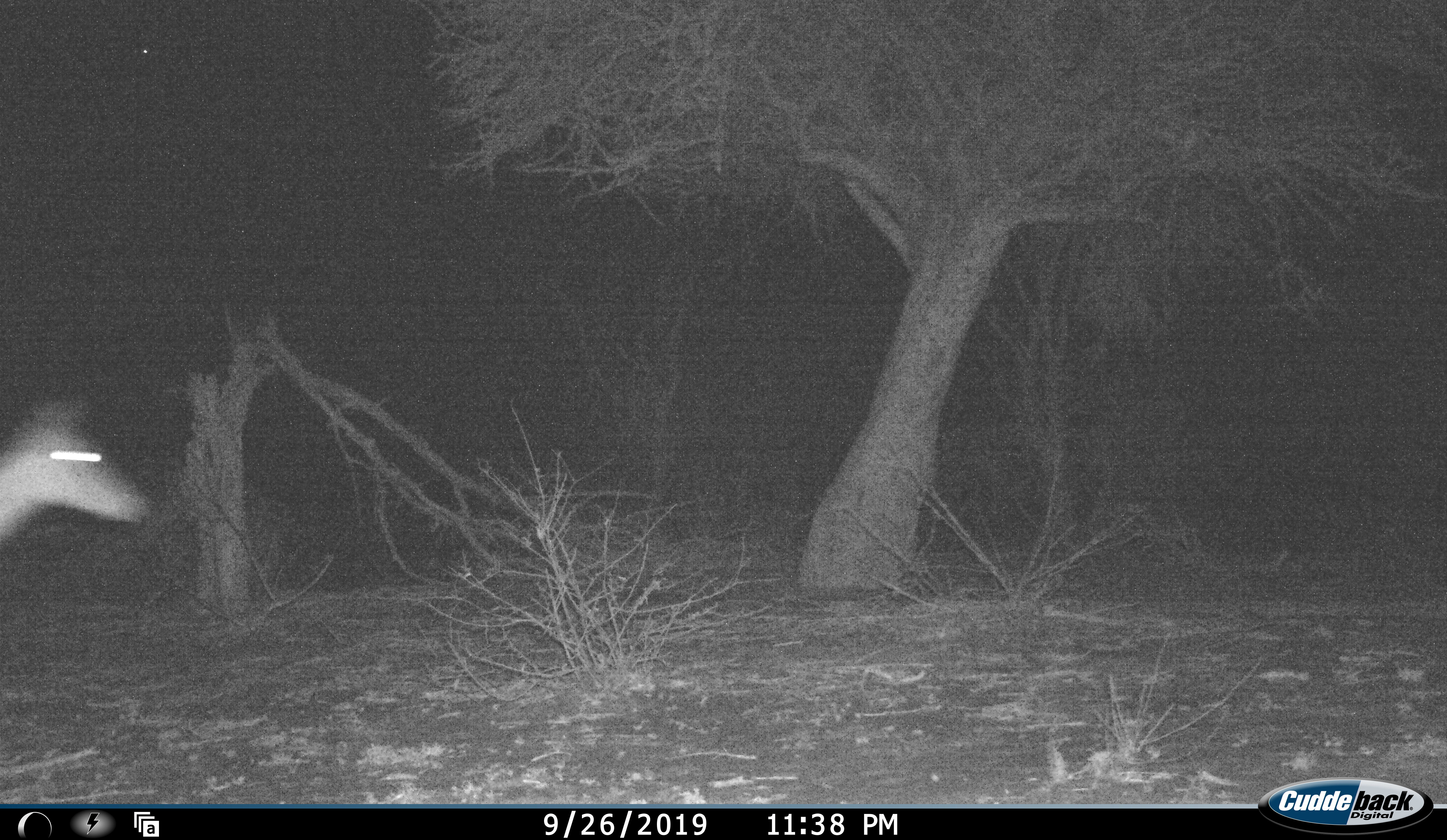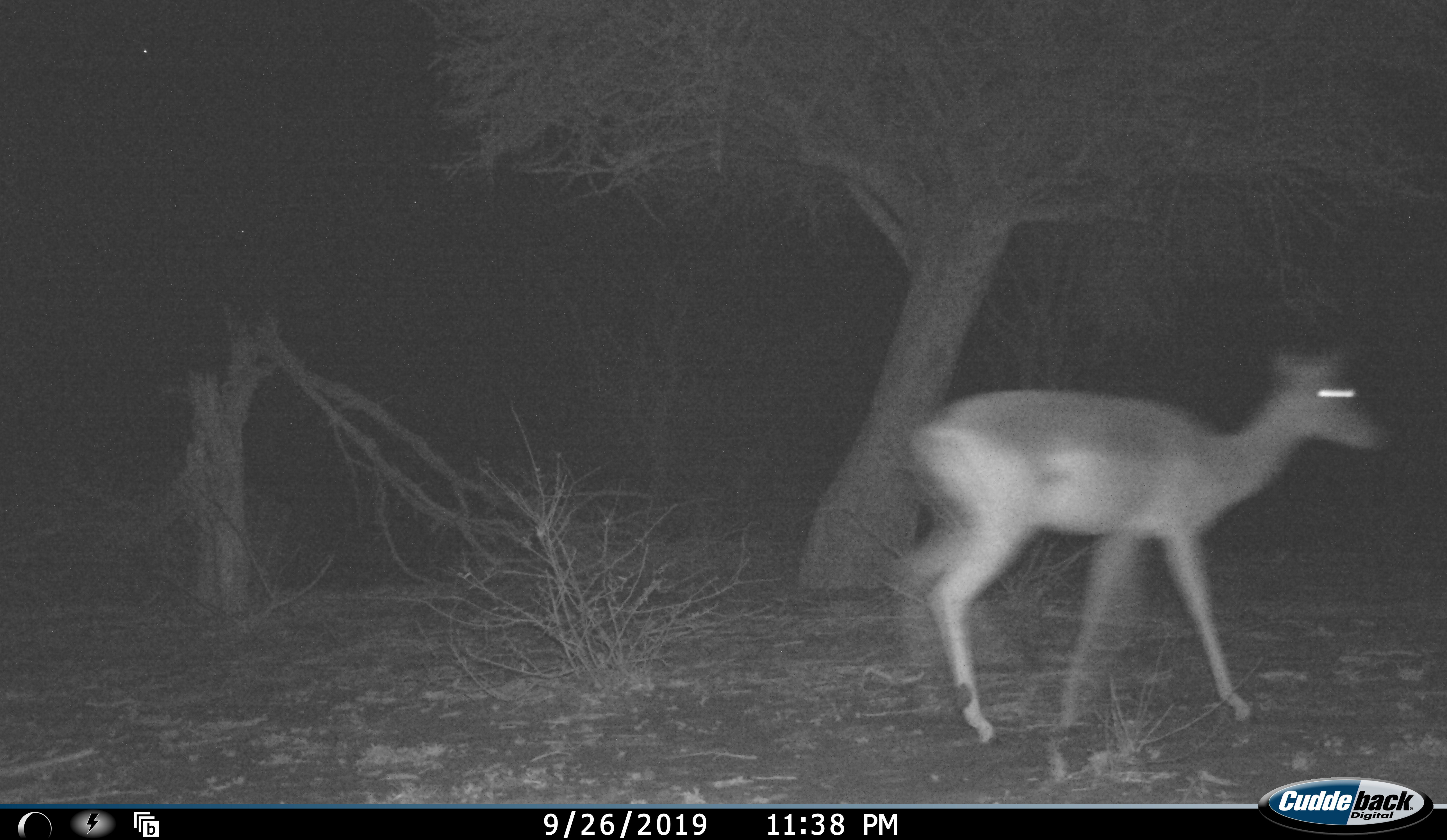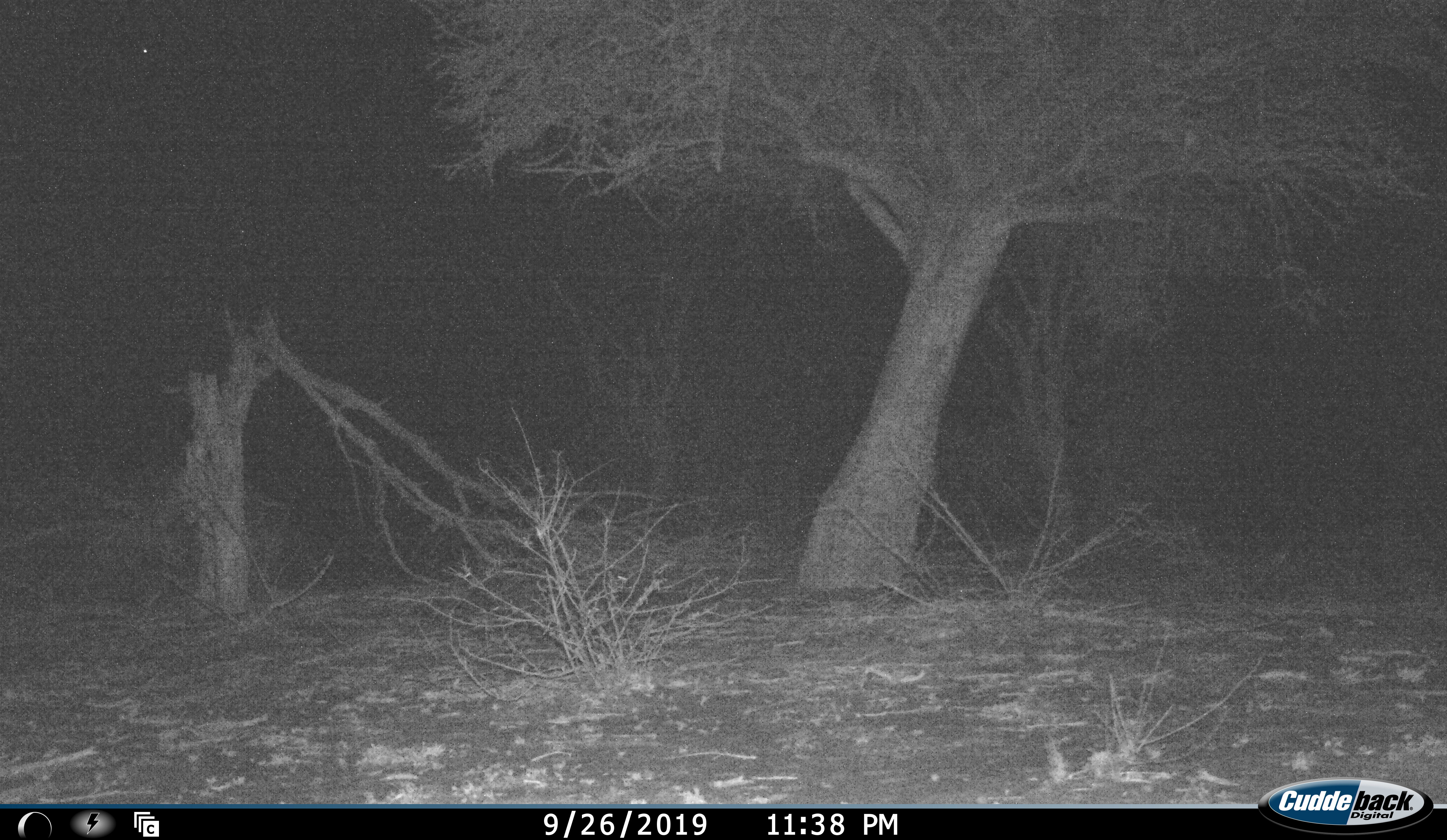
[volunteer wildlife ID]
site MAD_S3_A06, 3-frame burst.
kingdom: Animalia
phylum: Chordata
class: Mammalia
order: Artiodactyla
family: Bovidae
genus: Aepyceros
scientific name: Aepyceros melampus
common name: impala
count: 1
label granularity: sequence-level